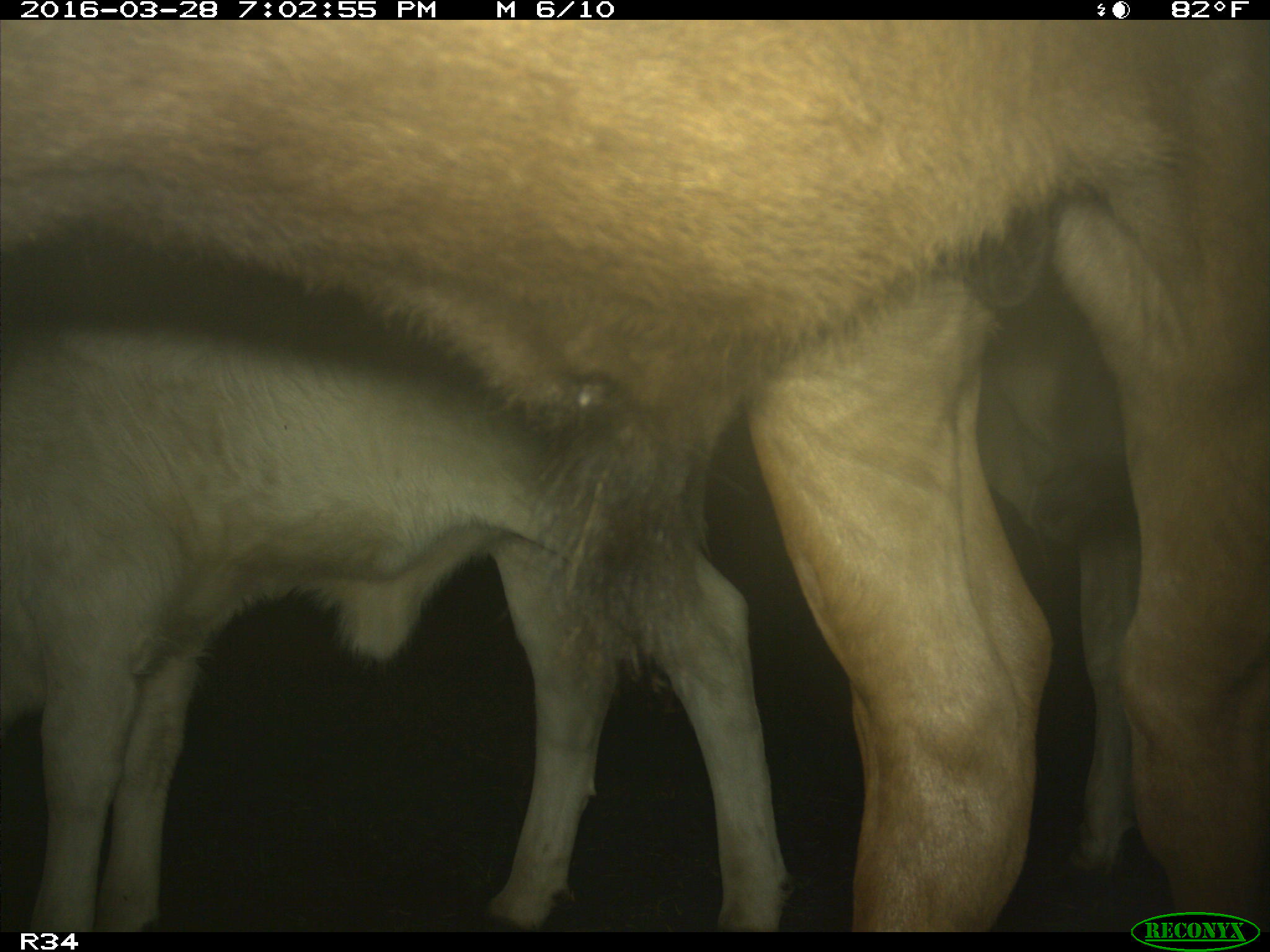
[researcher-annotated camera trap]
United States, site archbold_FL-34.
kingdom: Animalia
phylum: Chordata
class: Mammalia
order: Artiodactyla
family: Bovidae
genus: Bos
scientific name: Bos taurus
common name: domestic cow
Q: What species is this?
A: Bos taurus (domestic cow).